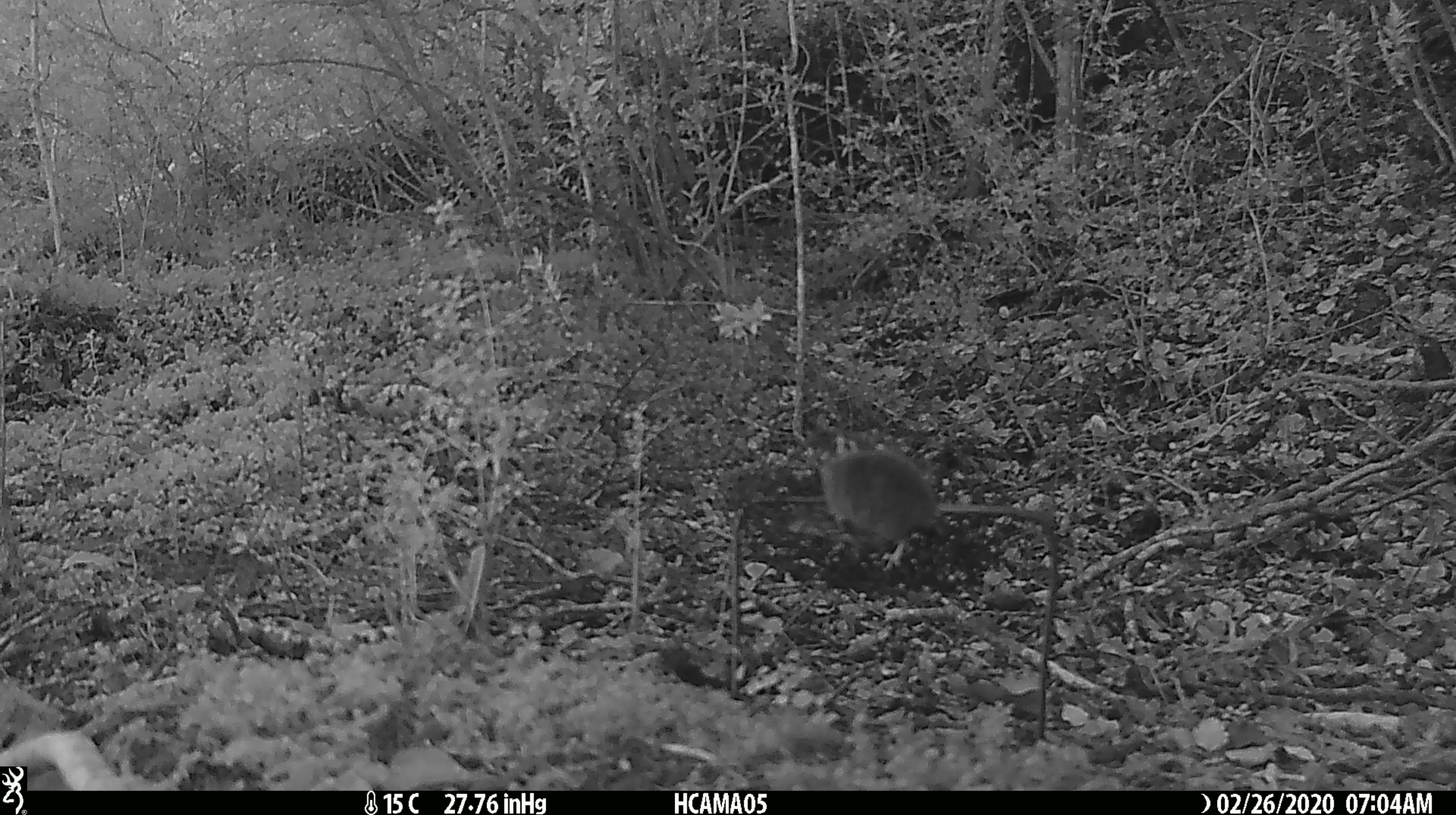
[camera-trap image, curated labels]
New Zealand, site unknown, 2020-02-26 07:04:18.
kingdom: Animalia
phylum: Chordata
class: Mammalia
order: Rodentia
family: Muridae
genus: Mus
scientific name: Mus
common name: mouse